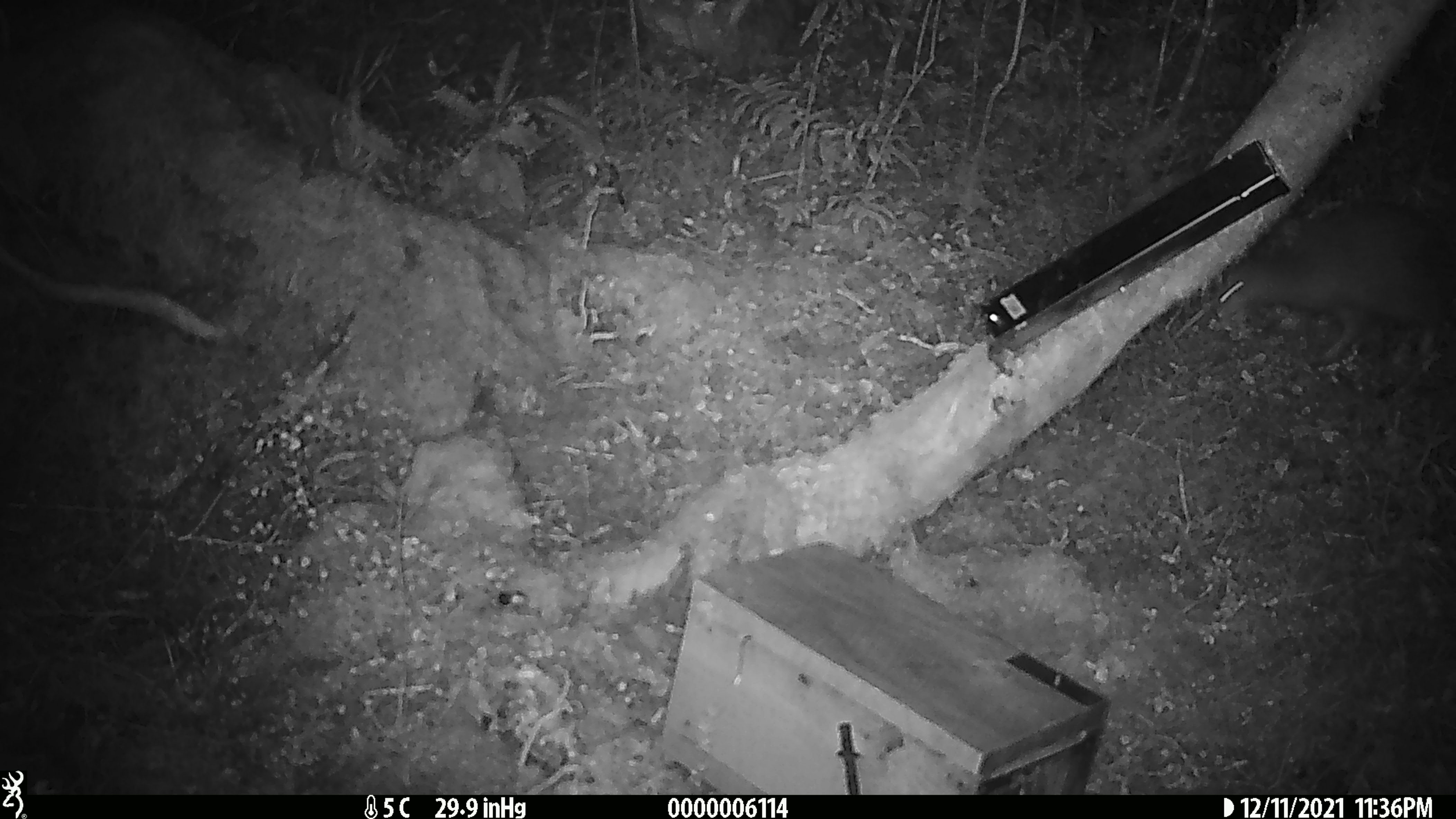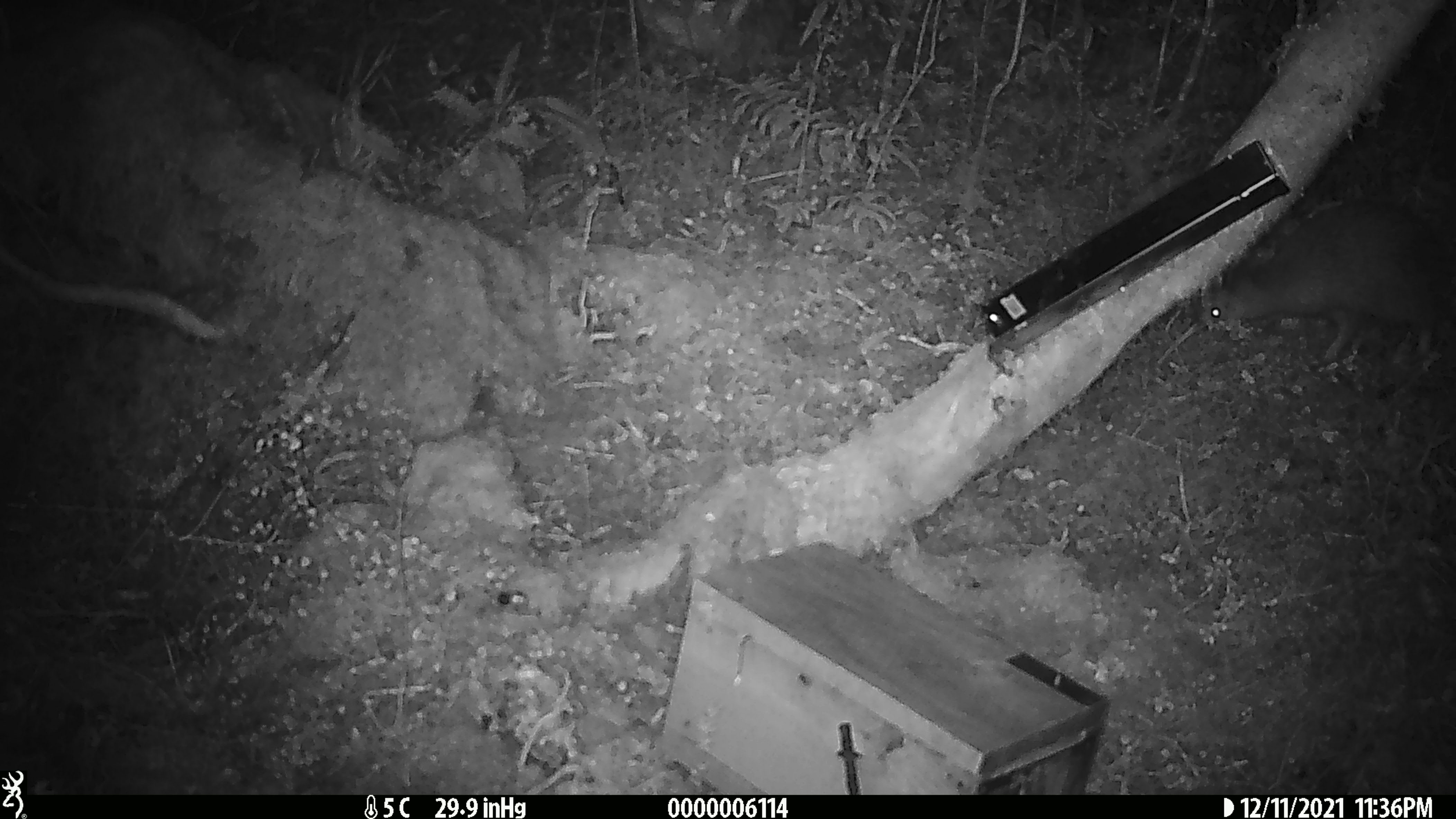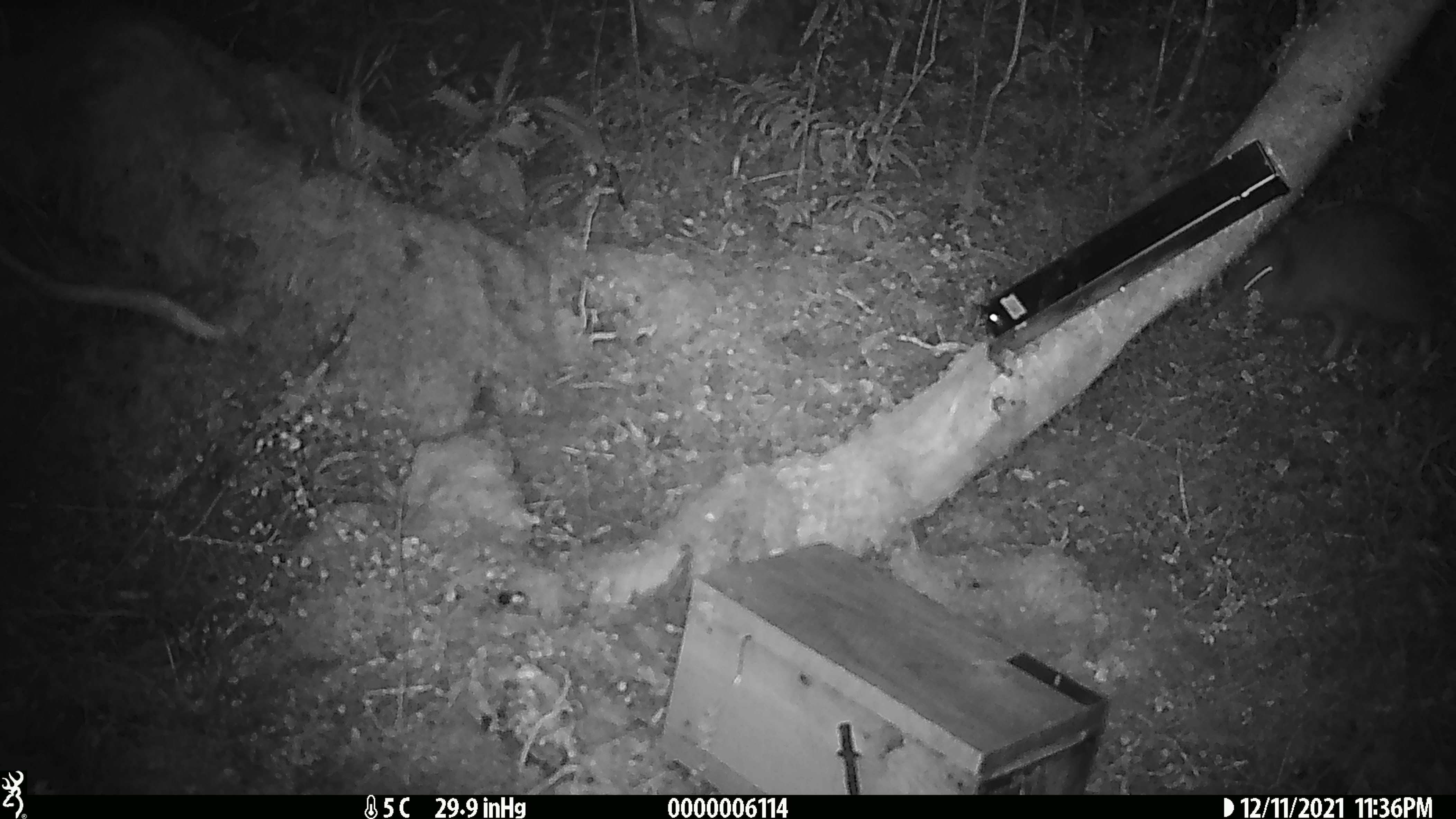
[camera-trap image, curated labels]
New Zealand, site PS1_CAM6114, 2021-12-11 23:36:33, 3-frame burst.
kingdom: Animalia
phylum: Chordata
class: Aves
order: Apterygiformes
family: Apterygidae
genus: Apteryx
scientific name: Apteryx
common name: kiwi